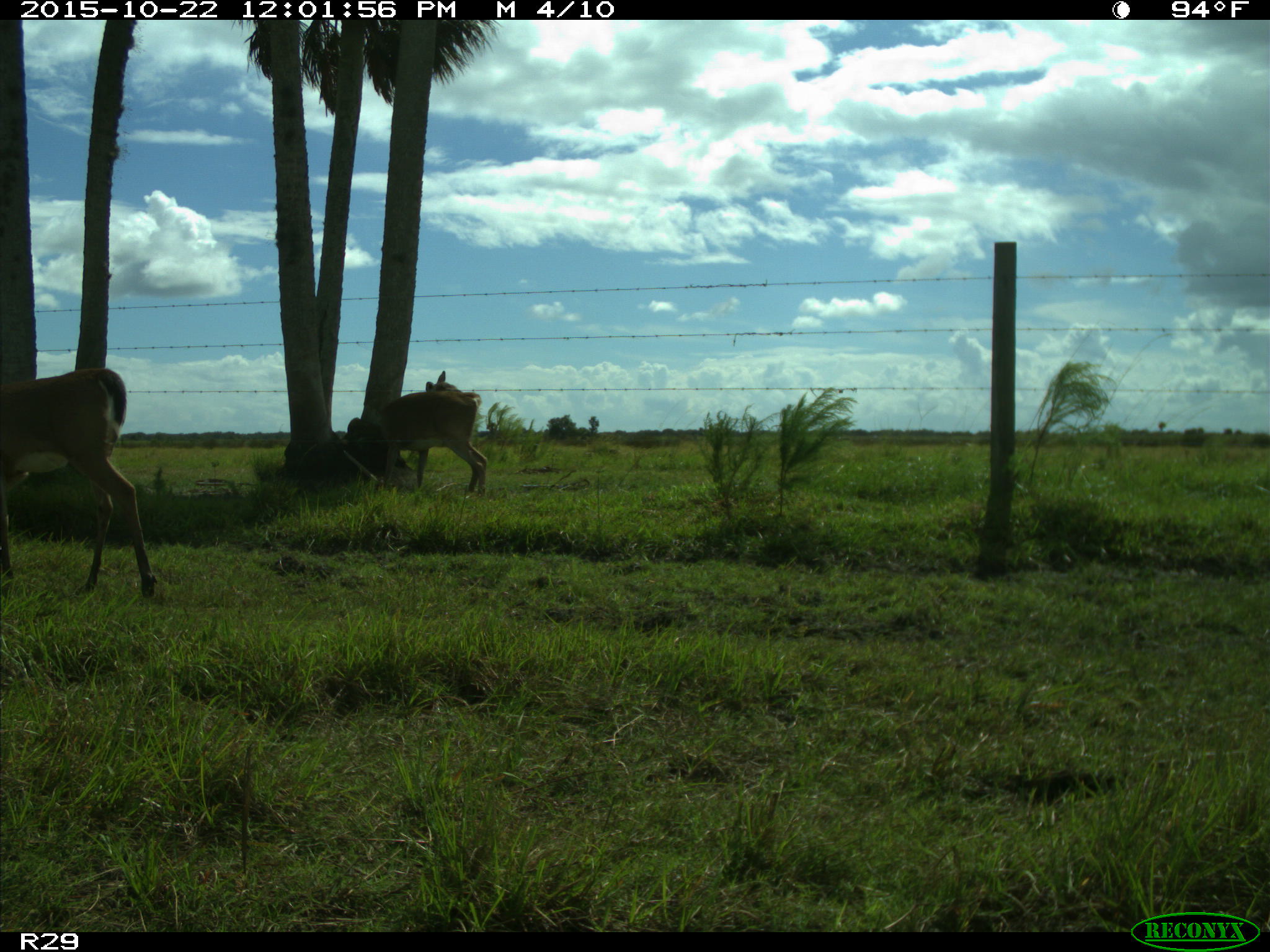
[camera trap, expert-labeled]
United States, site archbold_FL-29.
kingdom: Animalia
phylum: Chordata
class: Mammalia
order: Artiodactyla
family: Cervidae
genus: Odocoileus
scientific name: Odocoileus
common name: deer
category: unidentified deer